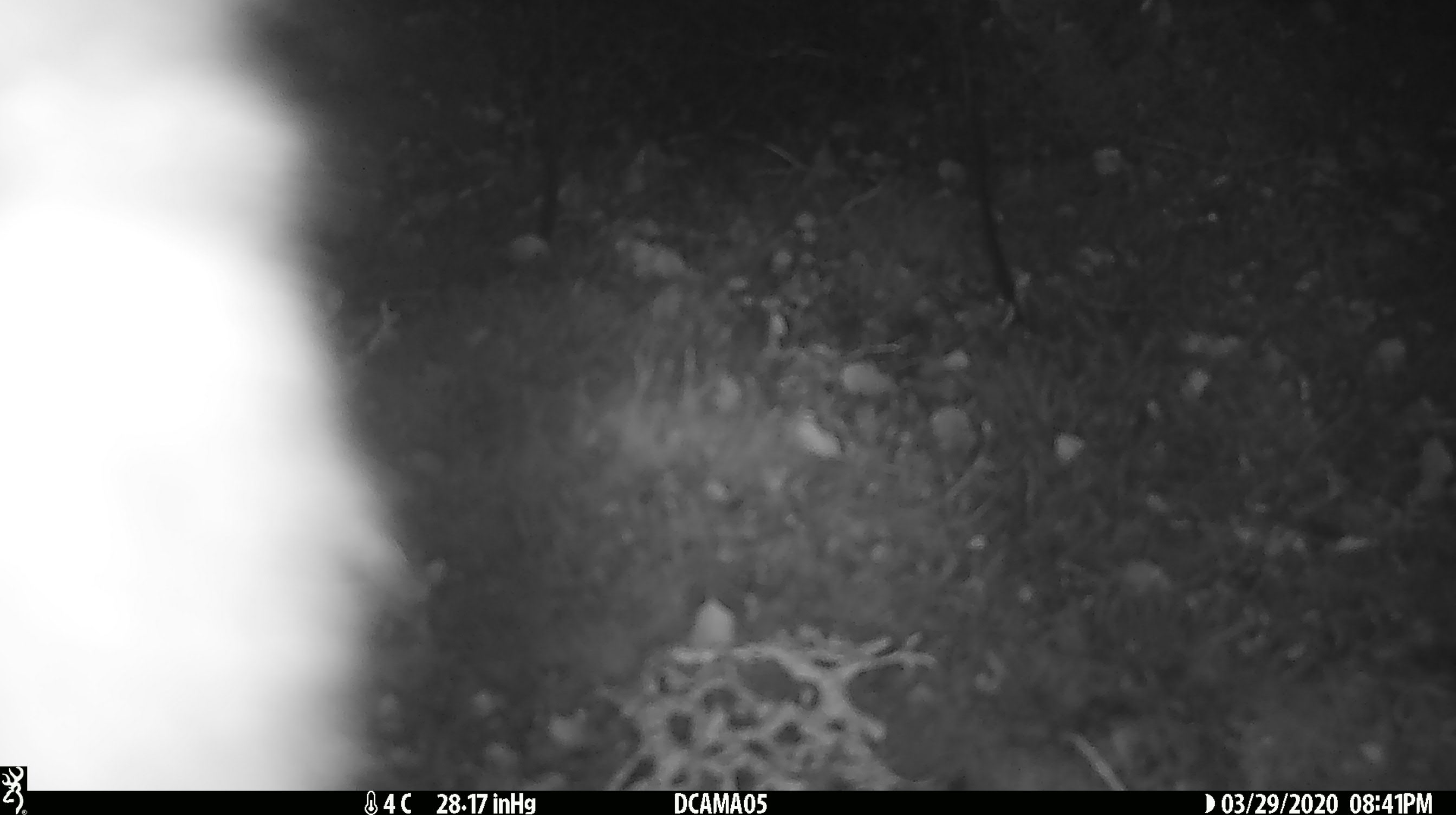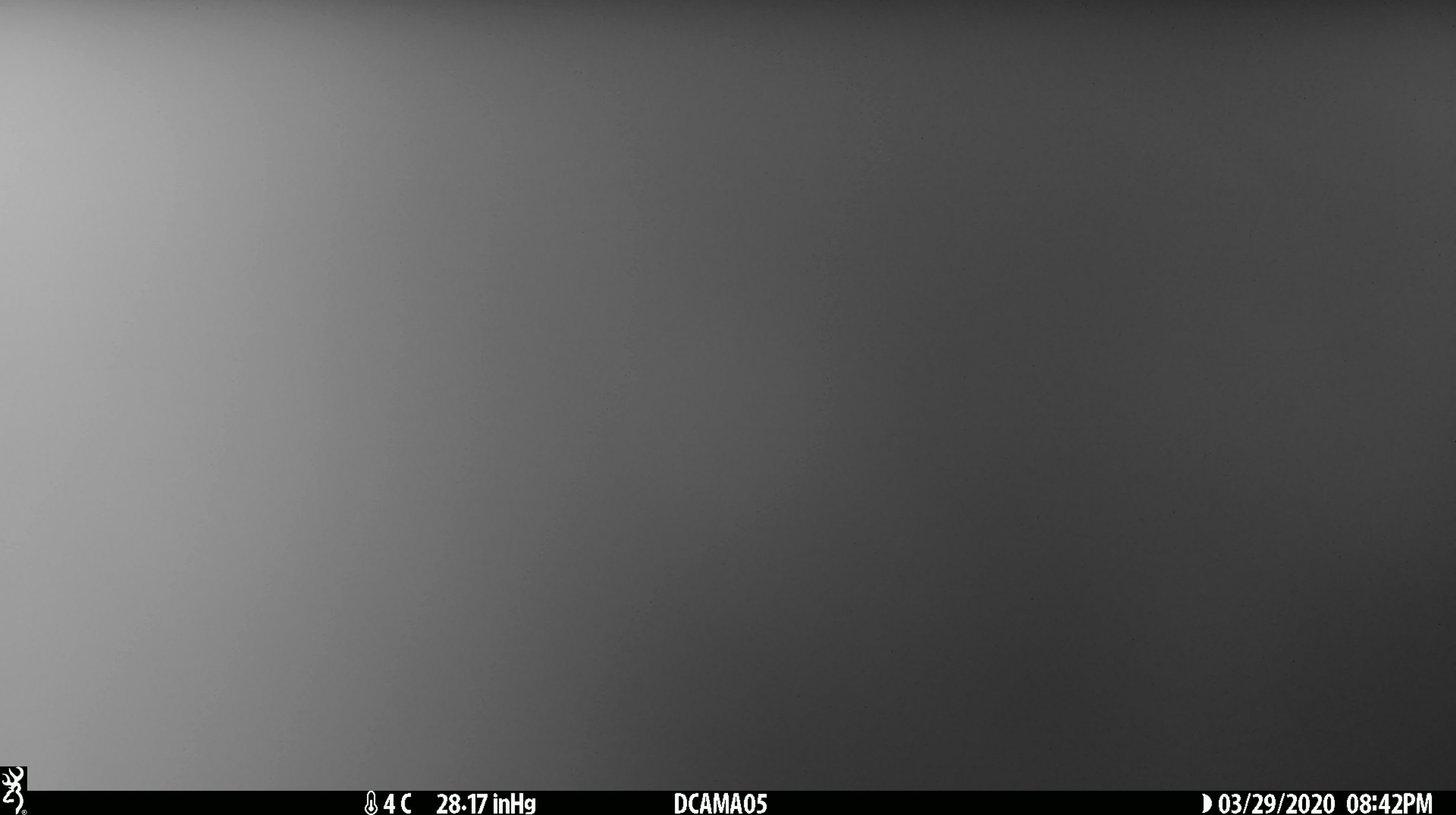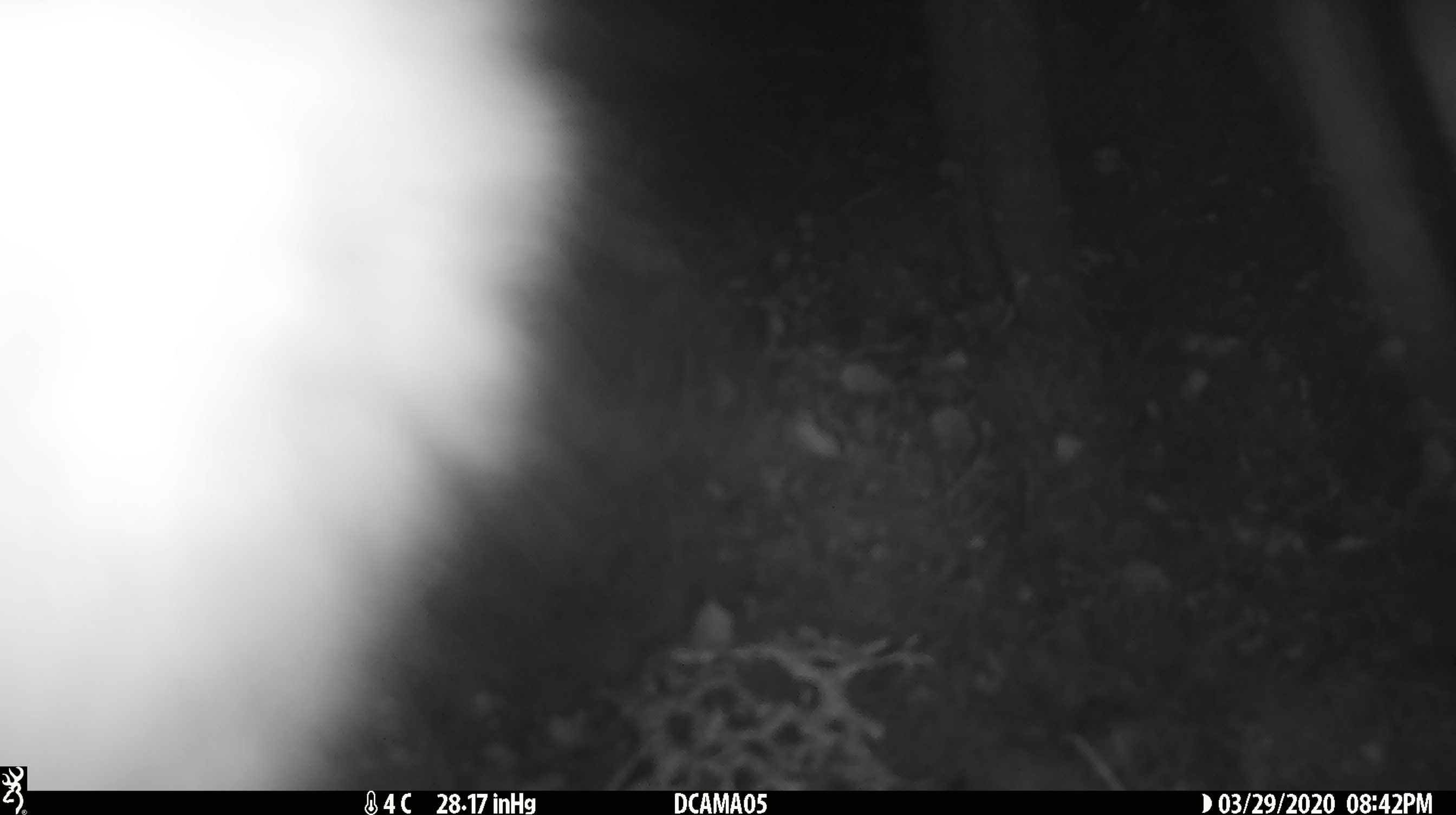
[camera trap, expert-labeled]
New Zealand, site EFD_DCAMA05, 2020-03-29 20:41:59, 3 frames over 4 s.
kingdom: Animalia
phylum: Chordata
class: Mammalia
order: Diprotodontia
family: Phalangeridae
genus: Trichosurus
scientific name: Trichosurus vulpecula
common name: common brushtail possum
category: possum